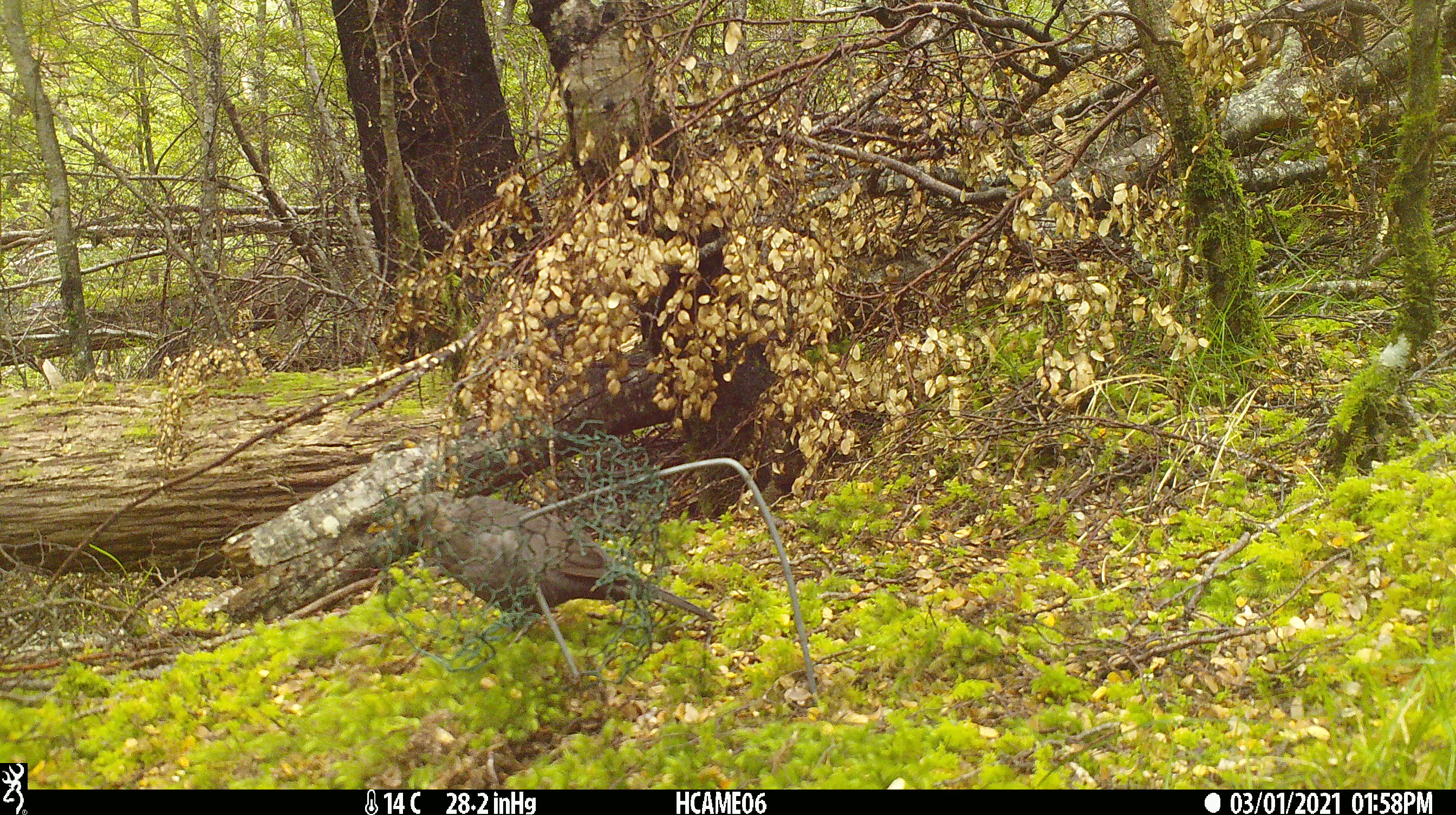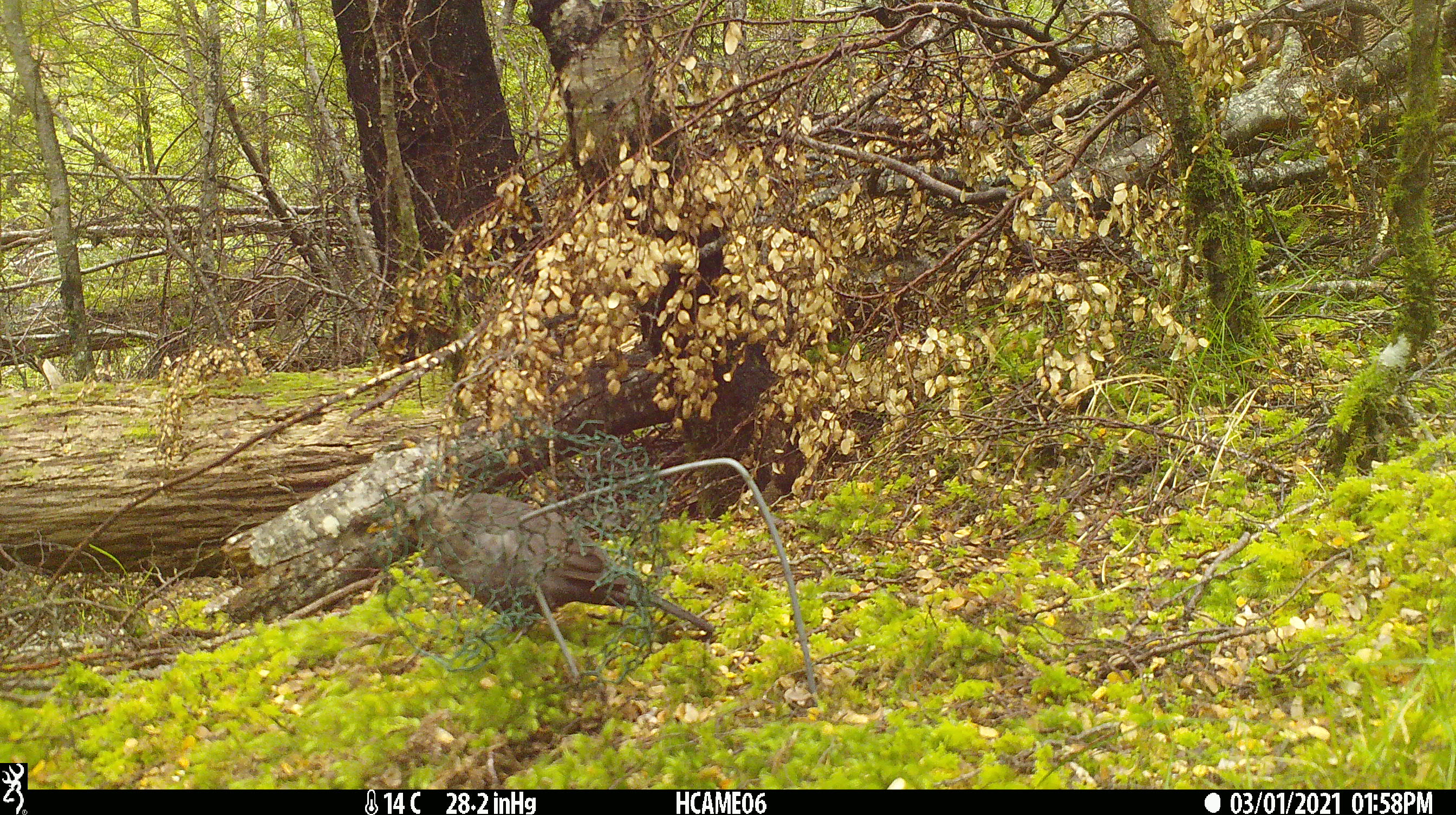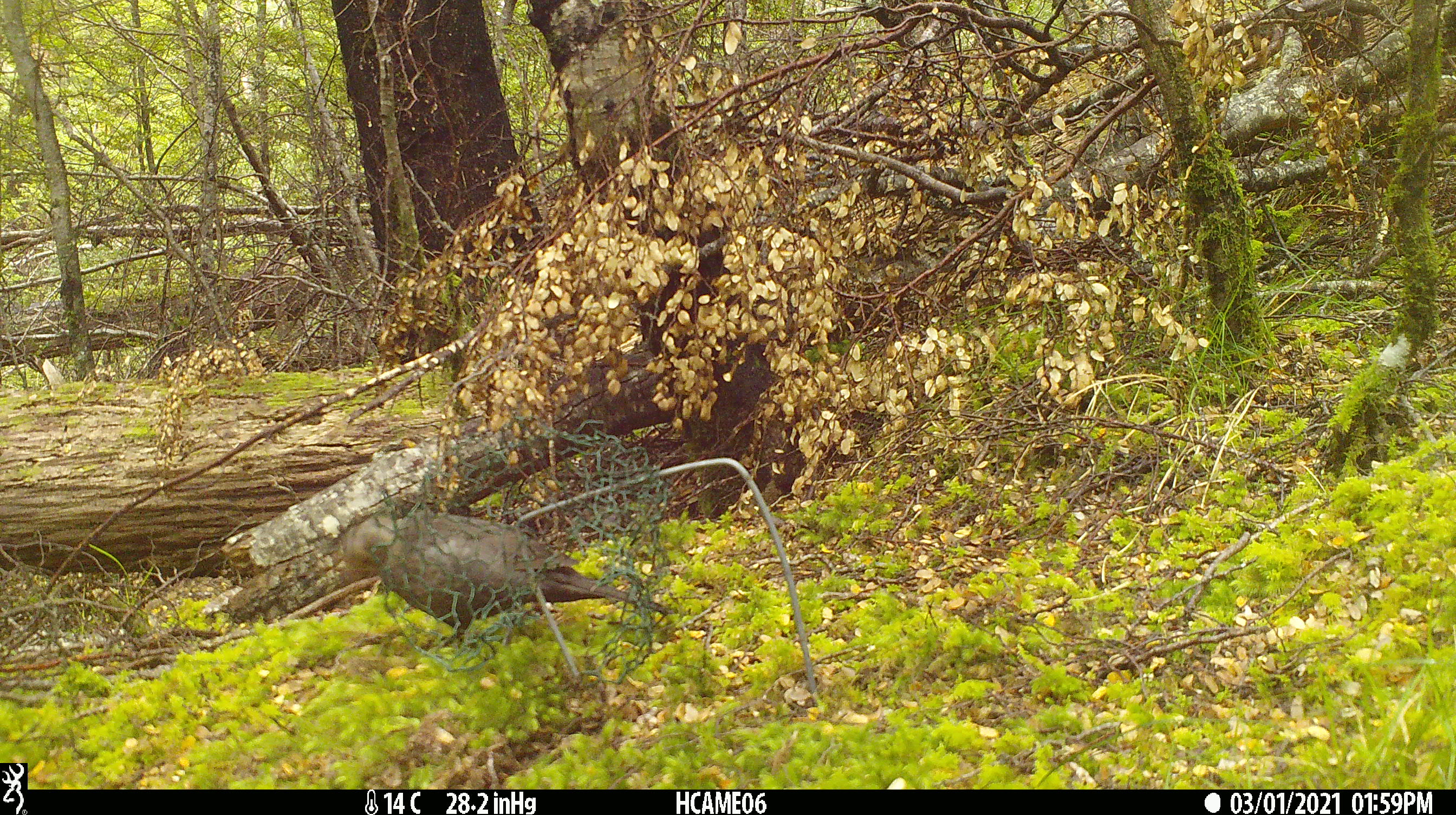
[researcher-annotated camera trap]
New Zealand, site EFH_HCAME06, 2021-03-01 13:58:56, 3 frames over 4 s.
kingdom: Animalia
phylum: Chordata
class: Aves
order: Passeriformes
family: Turdidae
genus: Turdus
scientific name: Turdus merula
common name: eurasian blackbird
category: blackbird